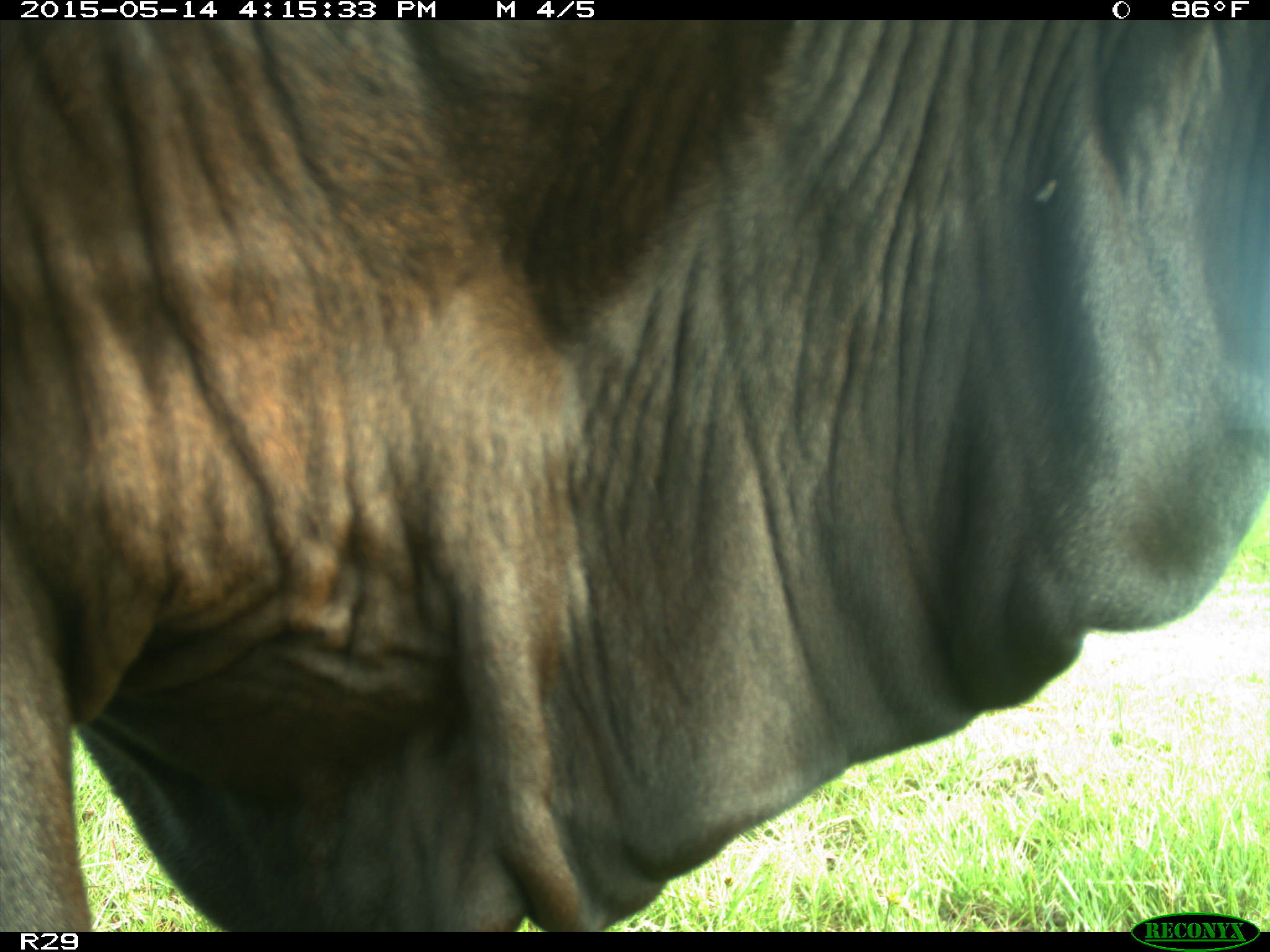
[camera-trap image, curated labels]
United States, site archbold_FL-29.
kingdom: Animalia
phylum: Chordata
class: Mammalia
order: Artiodactyla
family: Bovidae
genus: Bos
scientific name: Bos taurus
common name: domestic cow